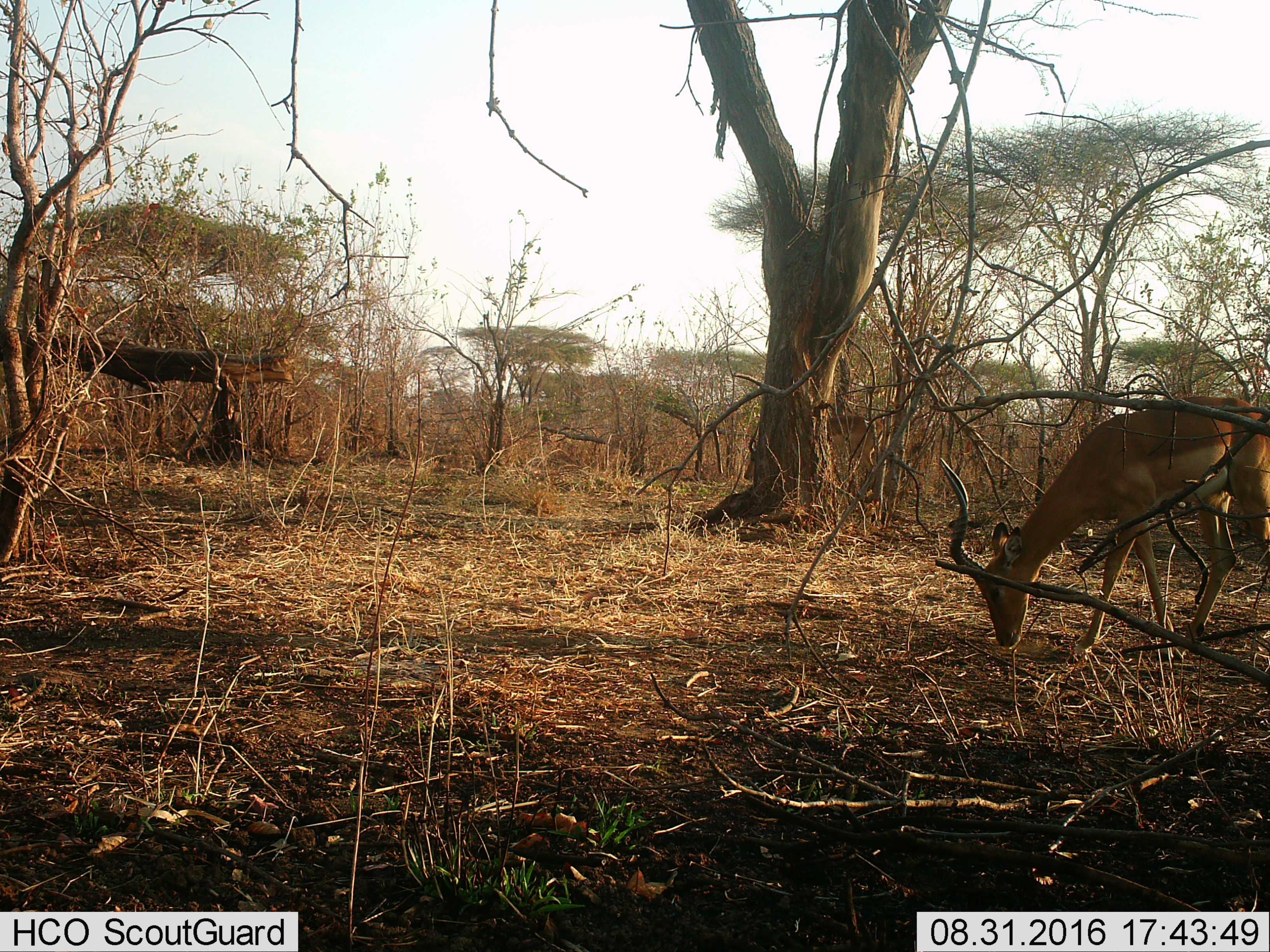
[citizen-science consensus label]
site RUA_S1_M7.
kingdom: Animalia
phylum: Chordata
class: Mammalia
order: Artiodactyla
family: Bovidae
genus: Aepyceros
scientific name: Aepyceros melampus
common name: impala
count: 1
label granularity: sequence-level